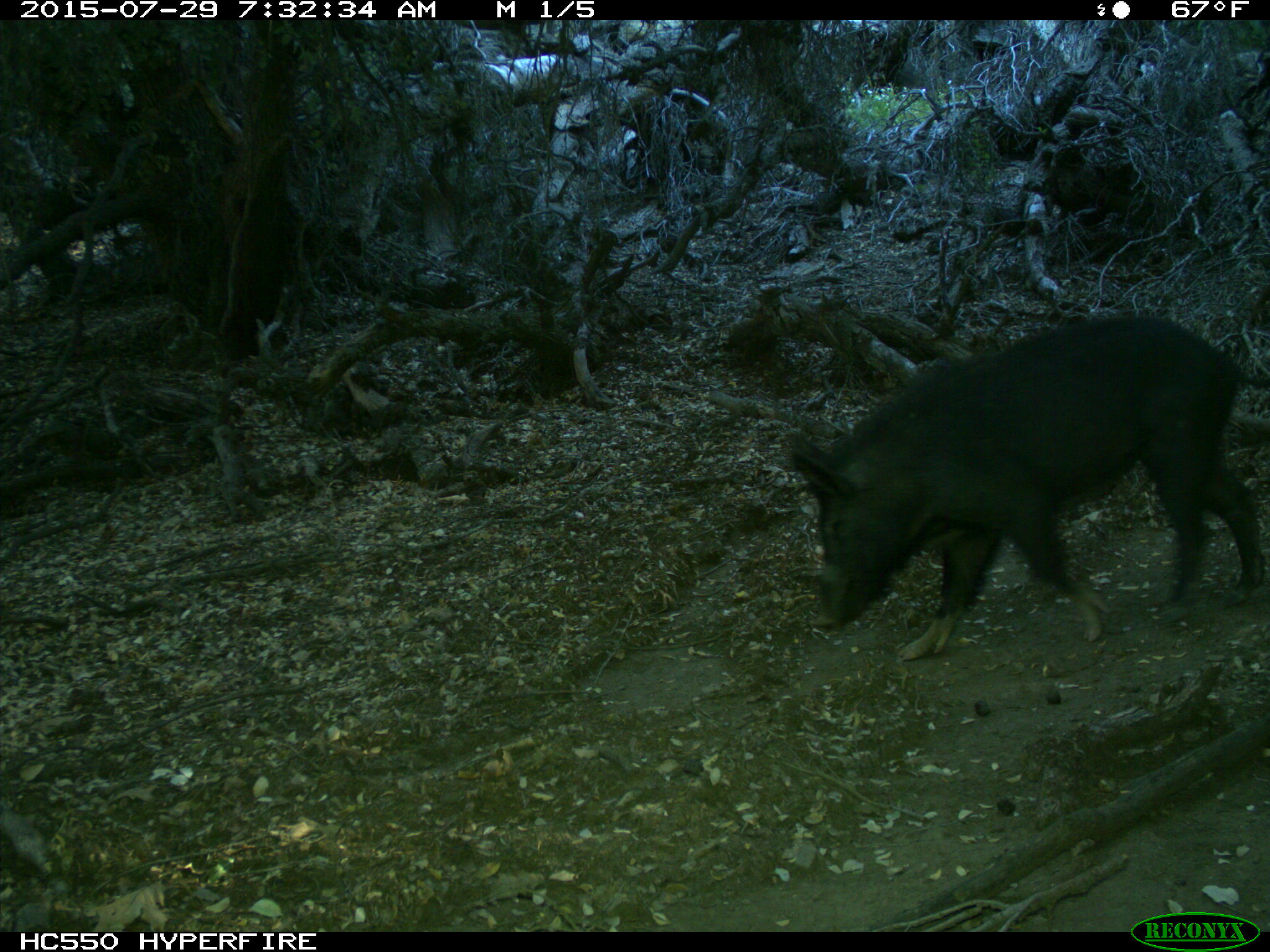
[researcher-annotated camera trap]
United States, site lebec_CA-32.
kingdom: Animalia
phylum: Chordata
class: Mammalia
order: Artiodactyla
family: Suidae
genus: Sus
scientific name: Sus scrofa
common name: wild boar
Sus scrofa (wild boar).